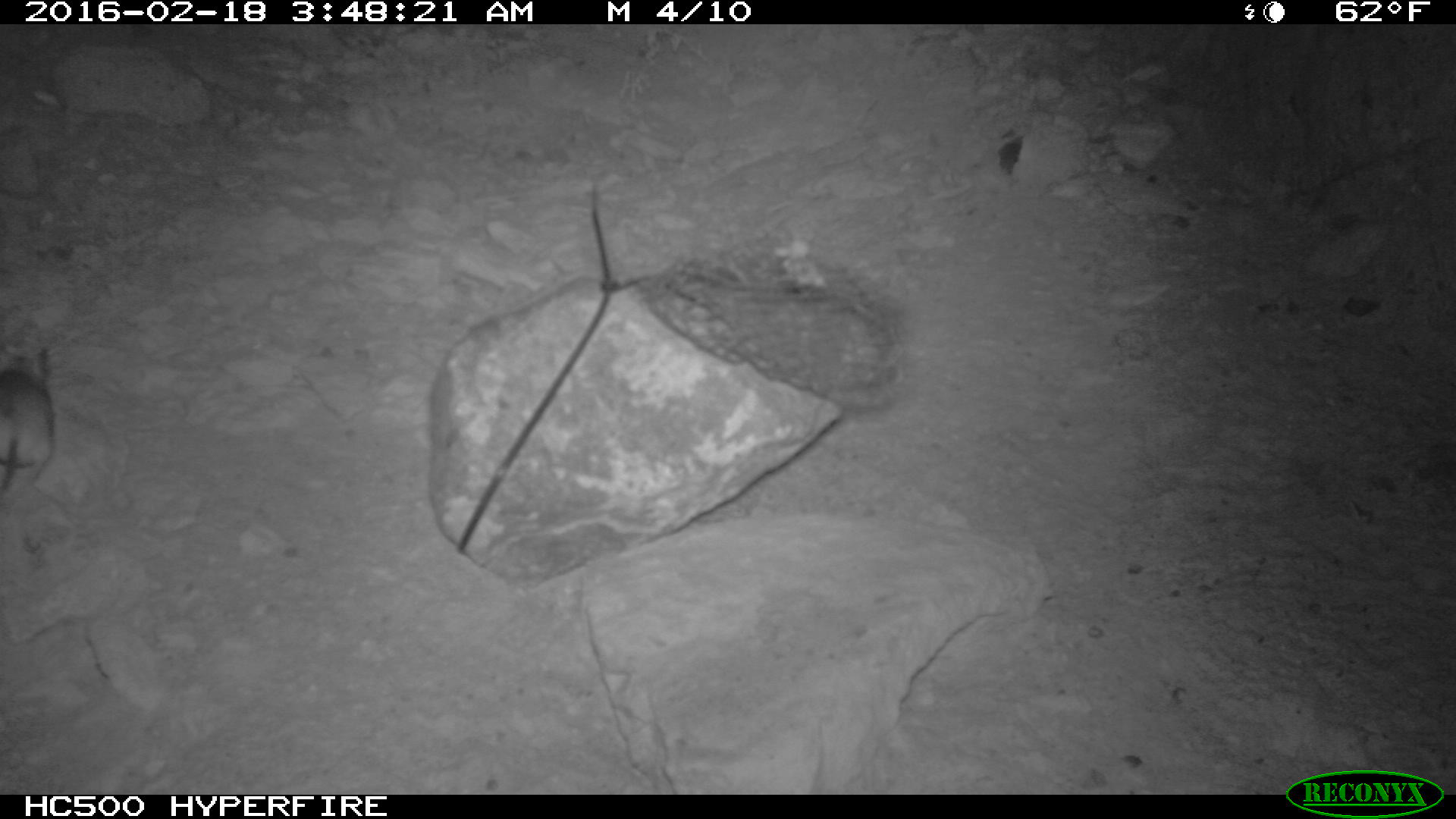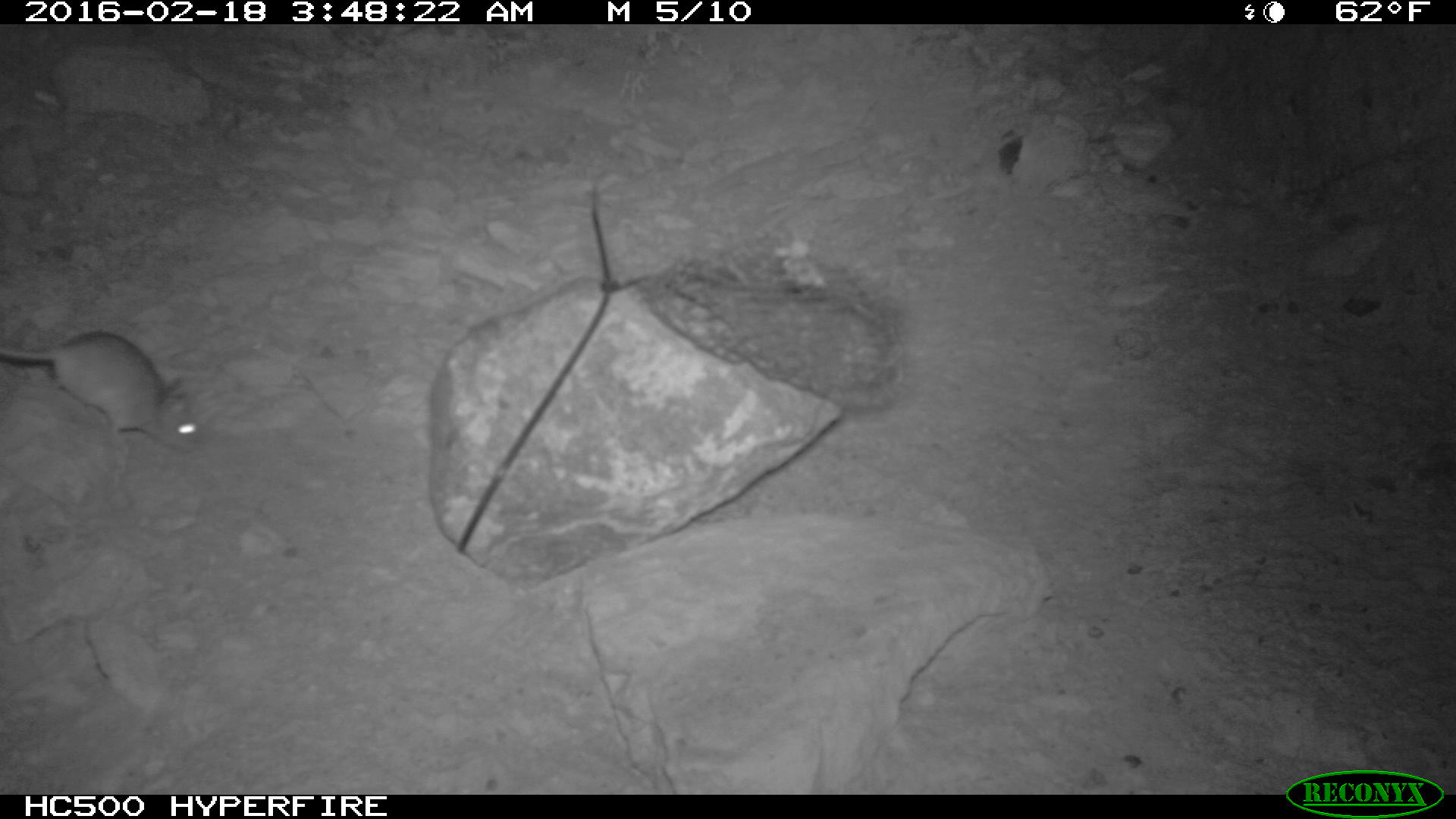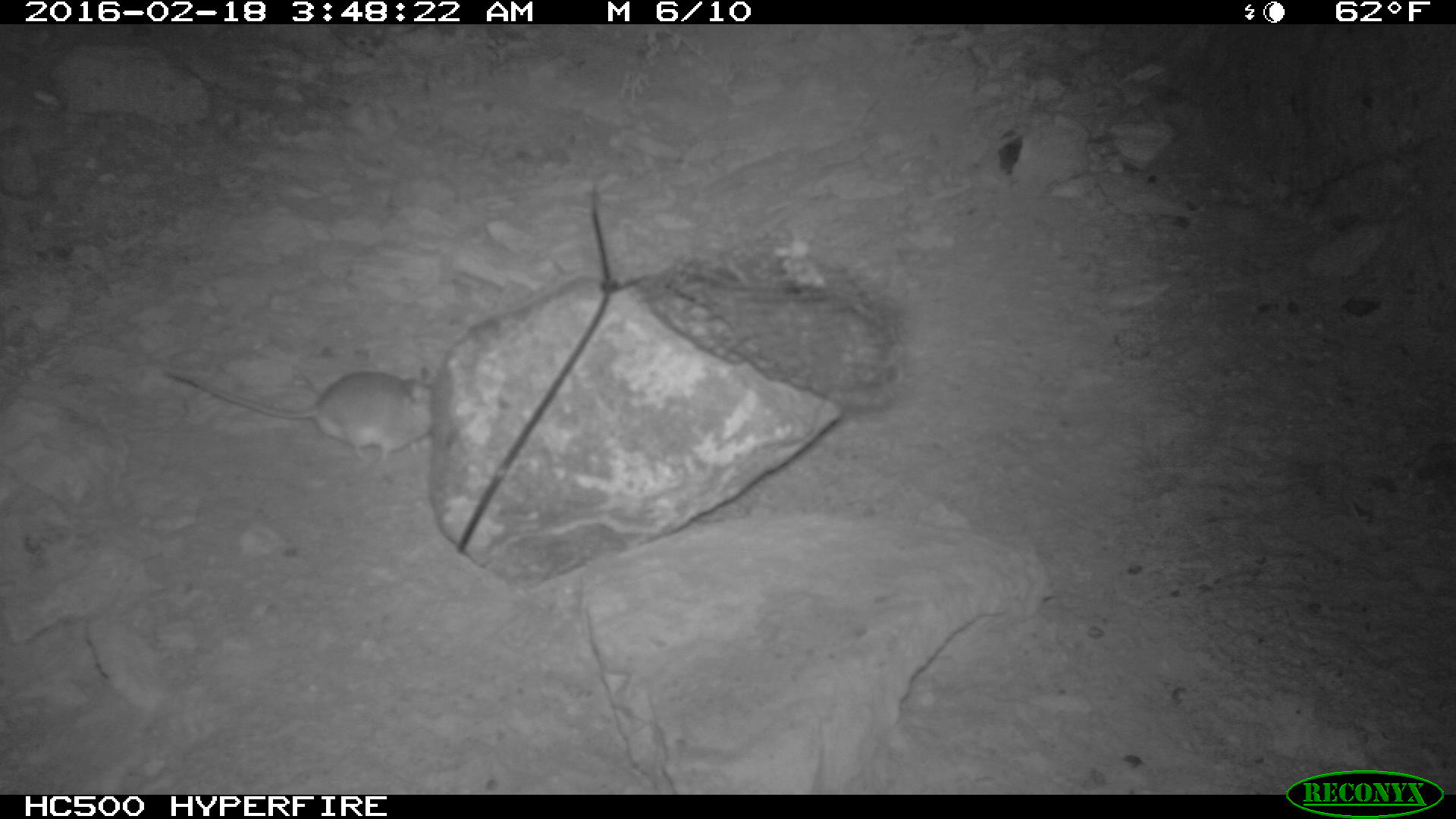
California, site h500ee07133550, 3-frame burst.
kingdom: Animalia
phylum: Chordata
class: Mammalia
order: Rodentia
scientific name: Rodentia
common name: rodent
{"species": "rodent (Rodentia)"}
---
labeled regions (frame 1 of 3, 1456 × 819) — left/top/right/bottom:
rodent: 0/342/52/502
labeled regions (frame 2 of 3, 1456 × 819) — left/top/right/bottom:
rodent: 0/332/198/451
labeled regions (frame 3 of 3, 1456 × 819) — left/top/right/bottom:
rodent: 159/365/435/464